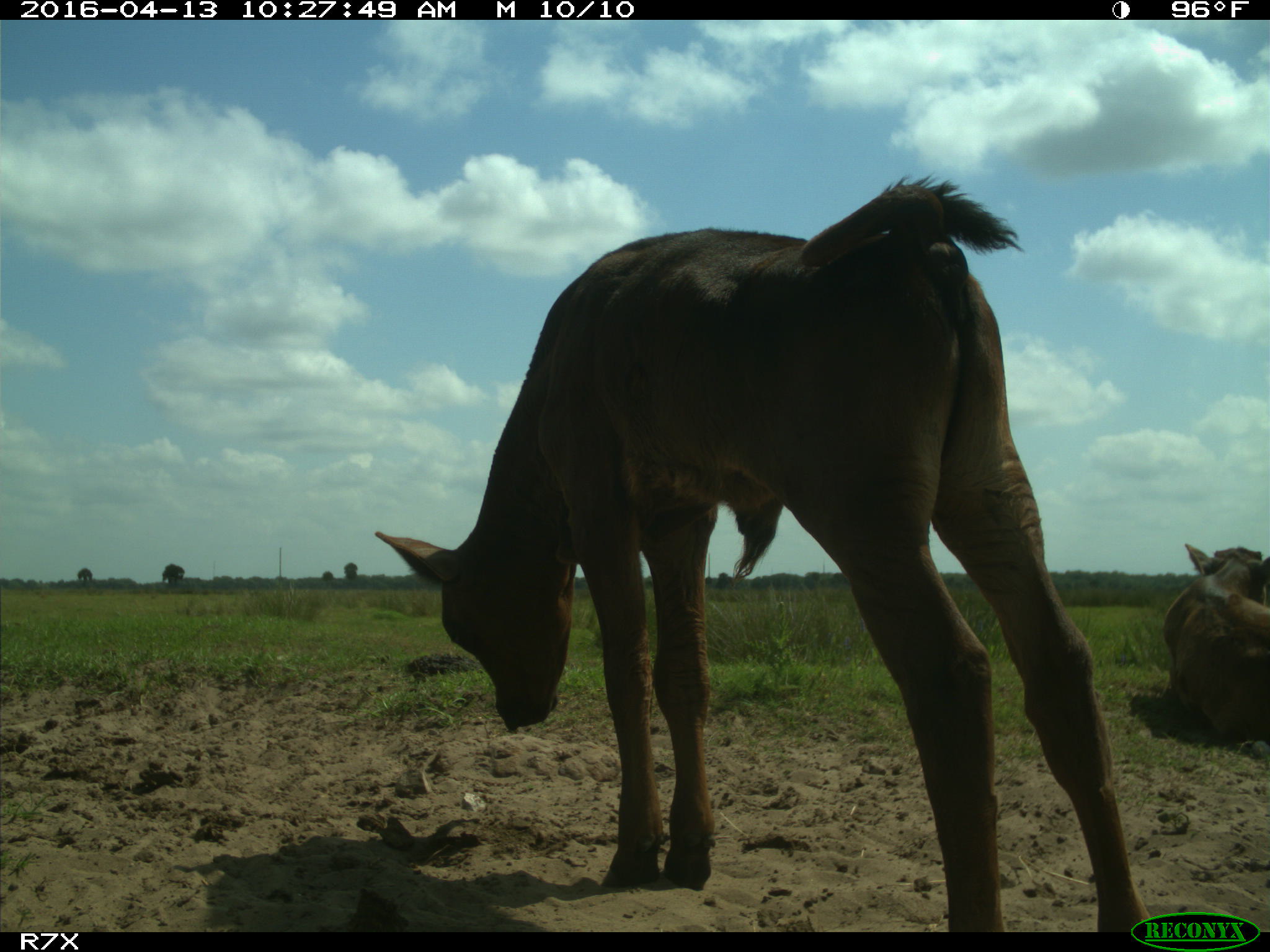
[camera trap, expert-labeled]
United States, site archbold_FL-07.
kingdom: Animalia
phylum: Chordata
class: Mammalia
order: Artiodactyla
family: Bovidae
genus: Bos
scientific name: Bos taurus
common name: domestic cow